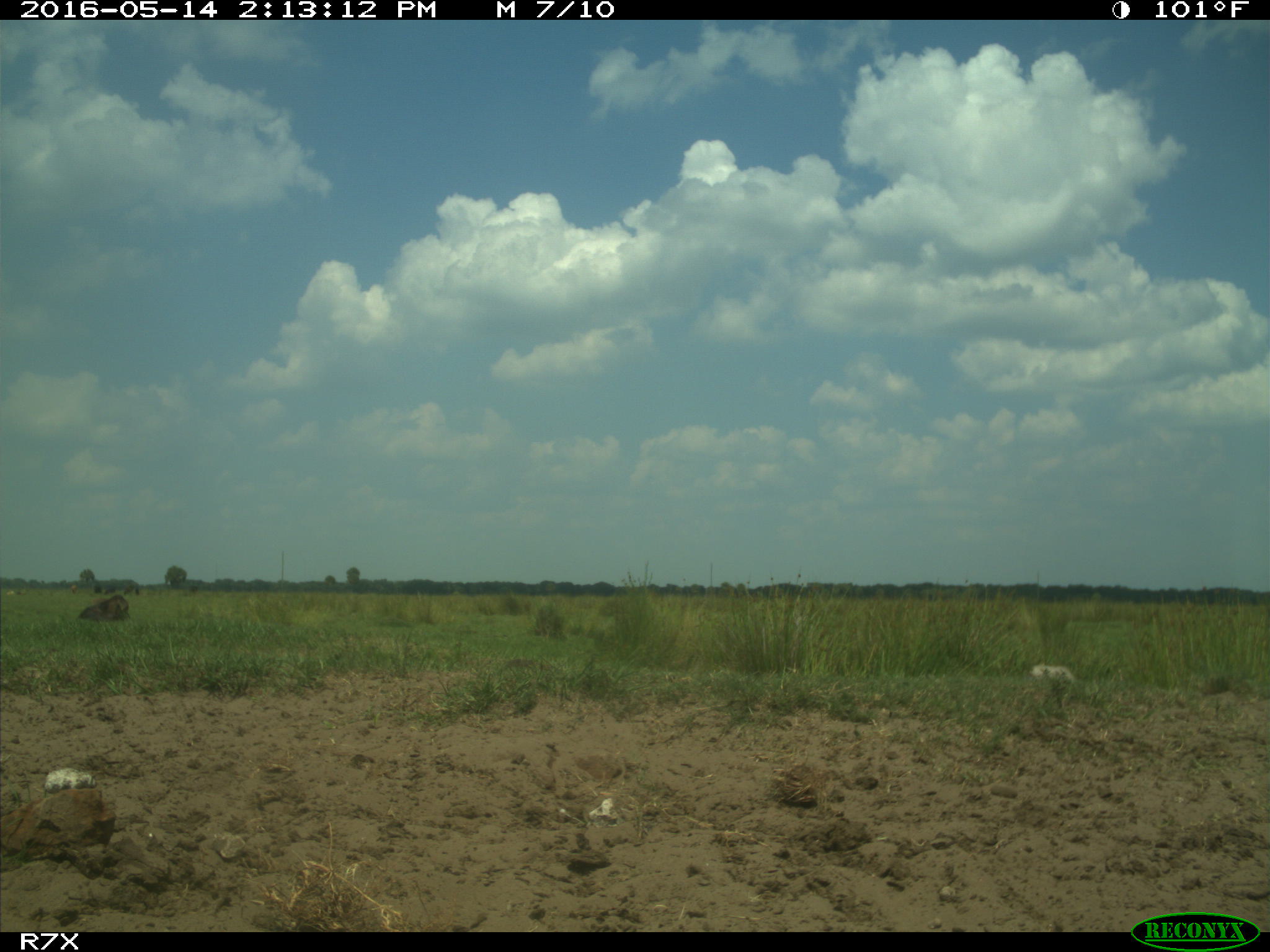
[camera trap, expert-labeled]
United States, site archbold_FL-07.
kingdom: Animalia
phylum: Chordata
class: Mammalia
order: Artiodactyla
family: Bovidae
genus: Bos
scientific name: Bos taurus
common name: domestic cow